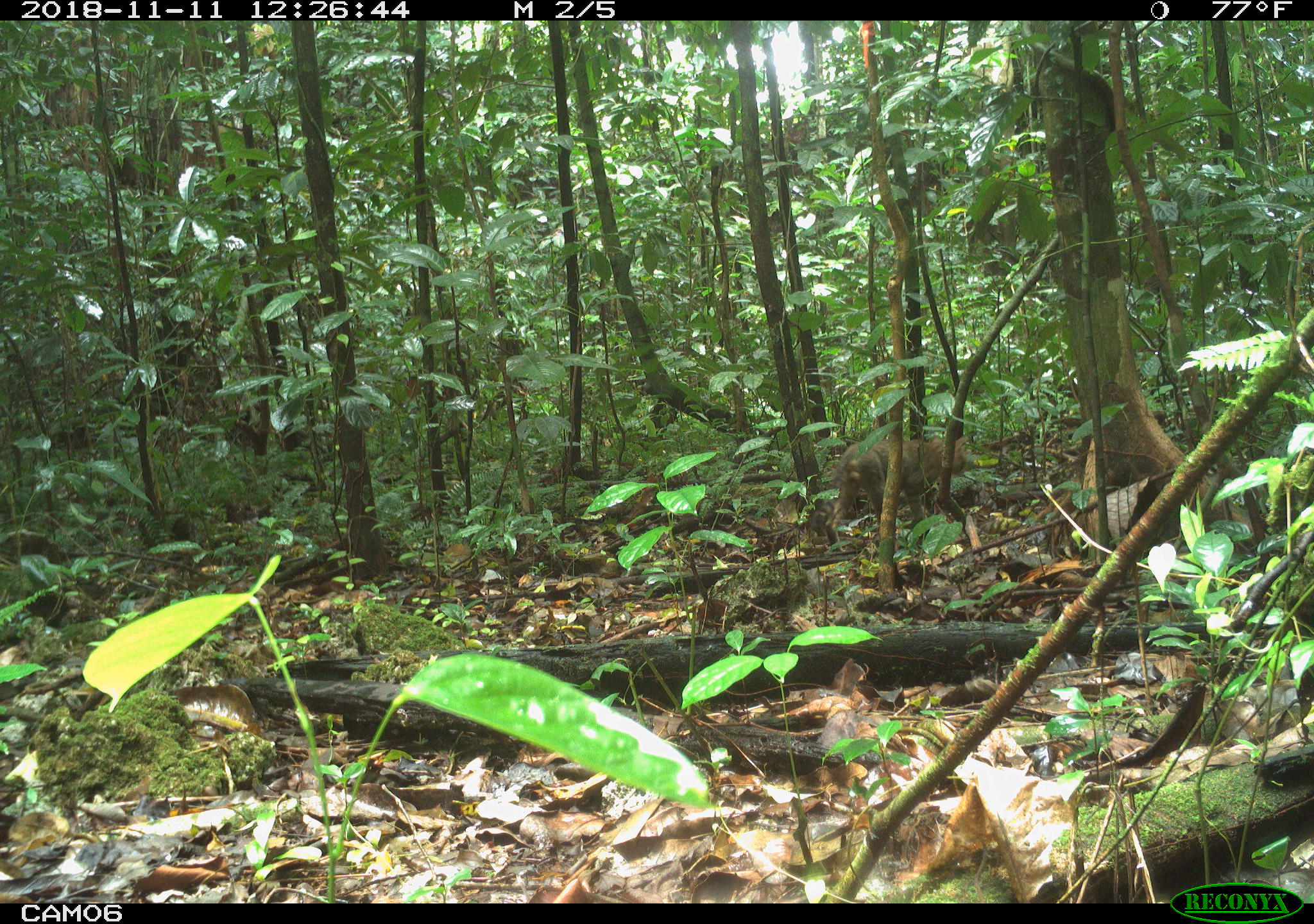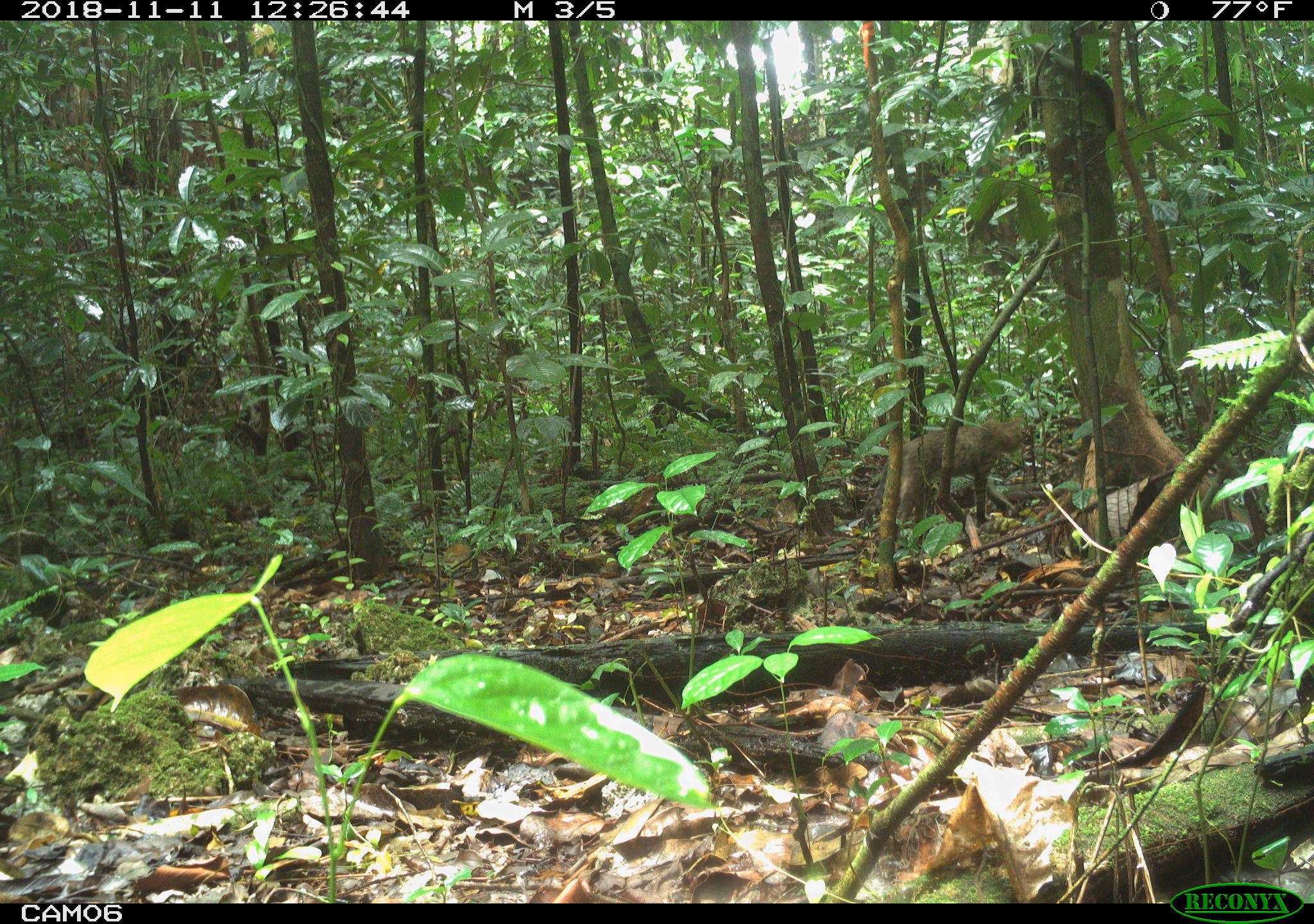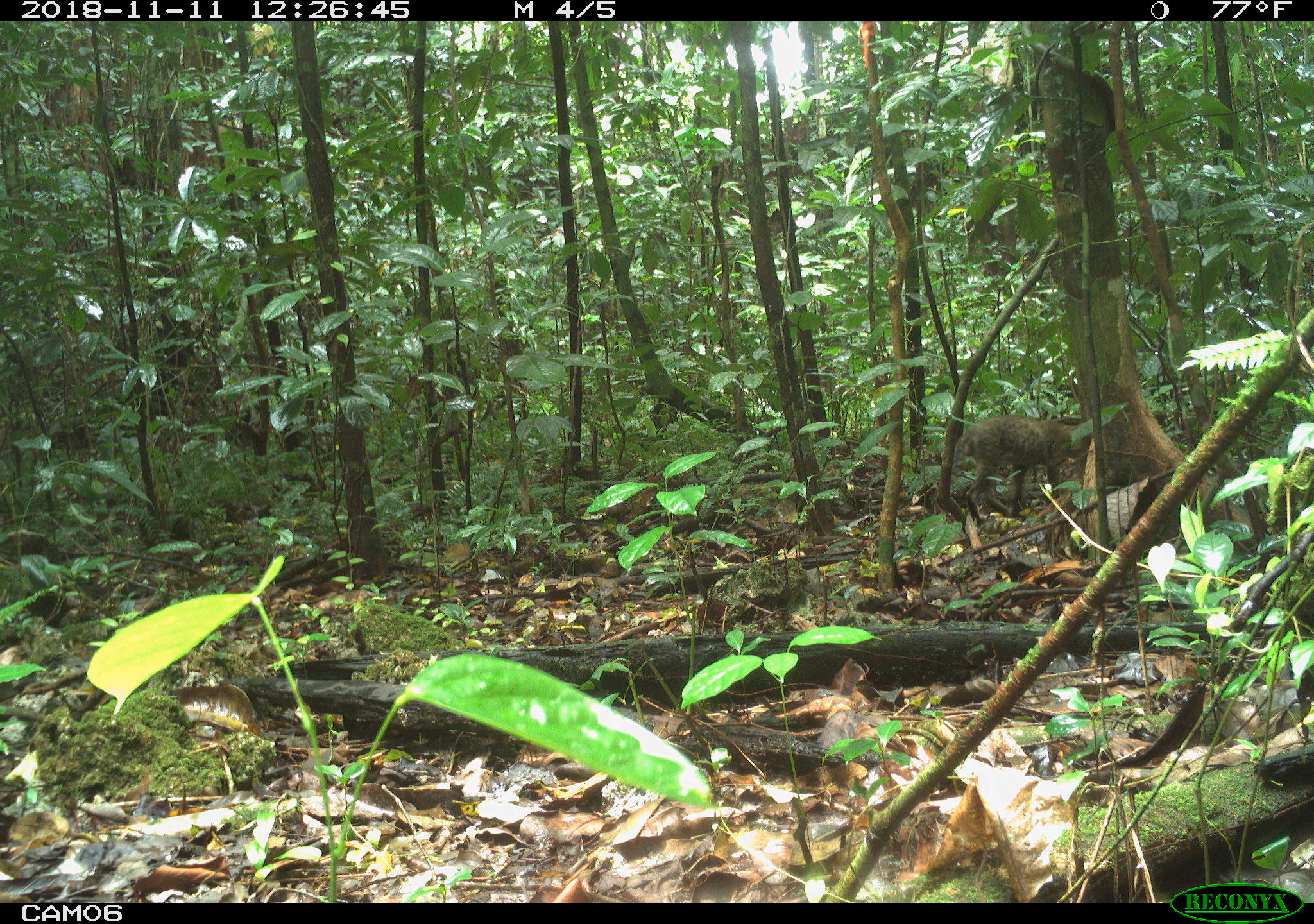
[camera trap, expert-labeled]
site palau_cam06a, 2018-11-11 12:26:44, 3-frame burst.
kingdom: Animalia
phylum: Chordata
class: Mammalia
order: Carnivora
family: Felidae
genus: Felis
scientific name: Felis catus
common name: cat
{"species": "cat (Felis catus)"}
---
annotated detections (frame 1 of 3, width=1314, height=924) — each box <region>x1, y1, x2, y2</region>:
cat: <region>819, 425, 977, 548</region>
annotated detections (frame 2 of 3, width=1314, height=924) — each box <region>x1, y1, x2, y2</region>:
cat: <region>879, 412, 1035, 534</region>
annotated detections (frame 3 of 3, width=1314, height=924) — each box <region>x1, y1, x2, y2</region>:
cat: <region>939, 410, 1103, 521</region>